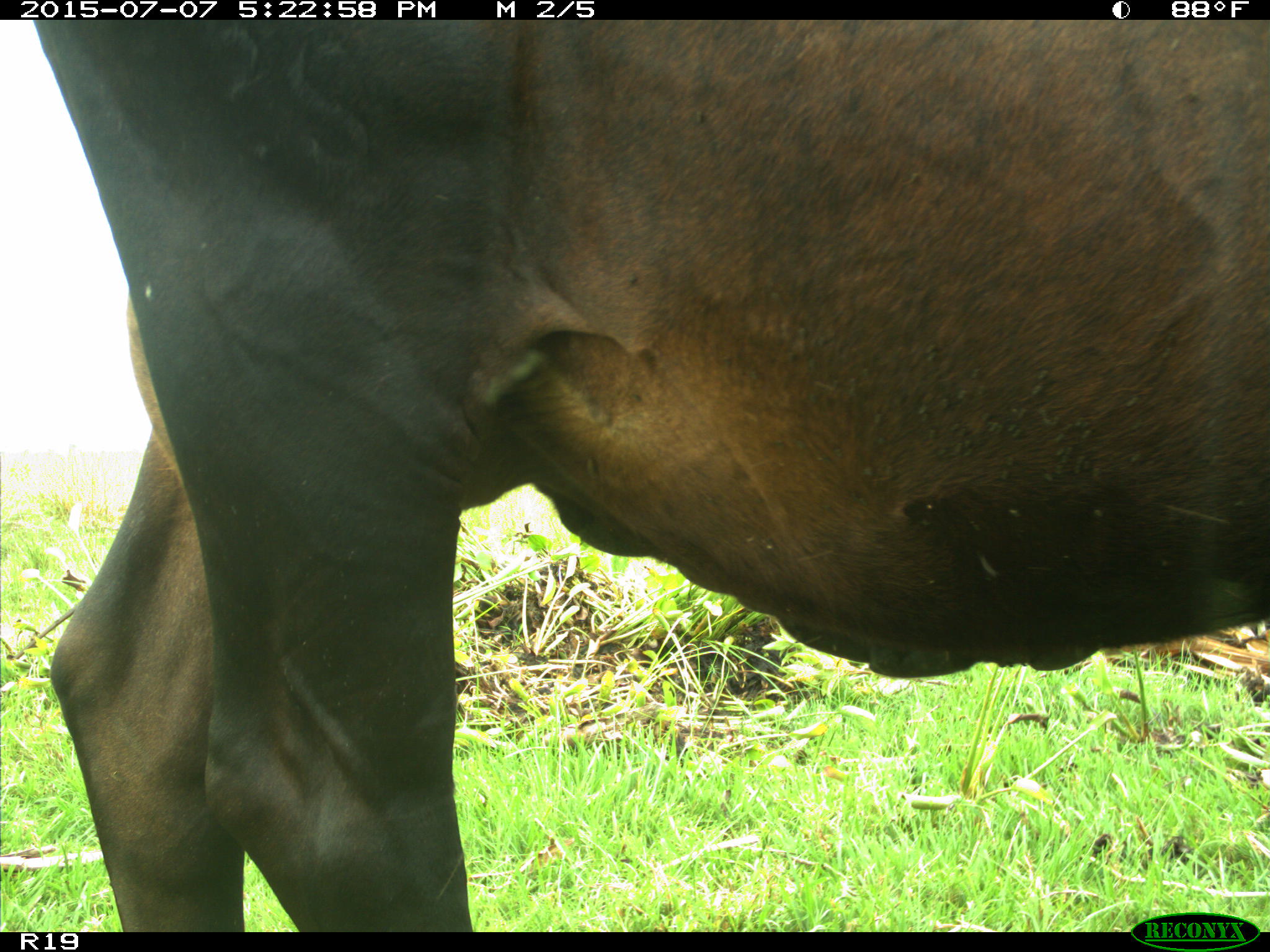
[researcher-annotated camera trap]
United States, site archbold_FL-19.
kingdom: Animalia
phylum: Chordata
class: Mammalia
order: Artiodactyla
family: Bovidae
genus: Bos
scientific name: Bos taurus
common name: domestic cow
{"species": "Bos taurus (domestic cow)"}